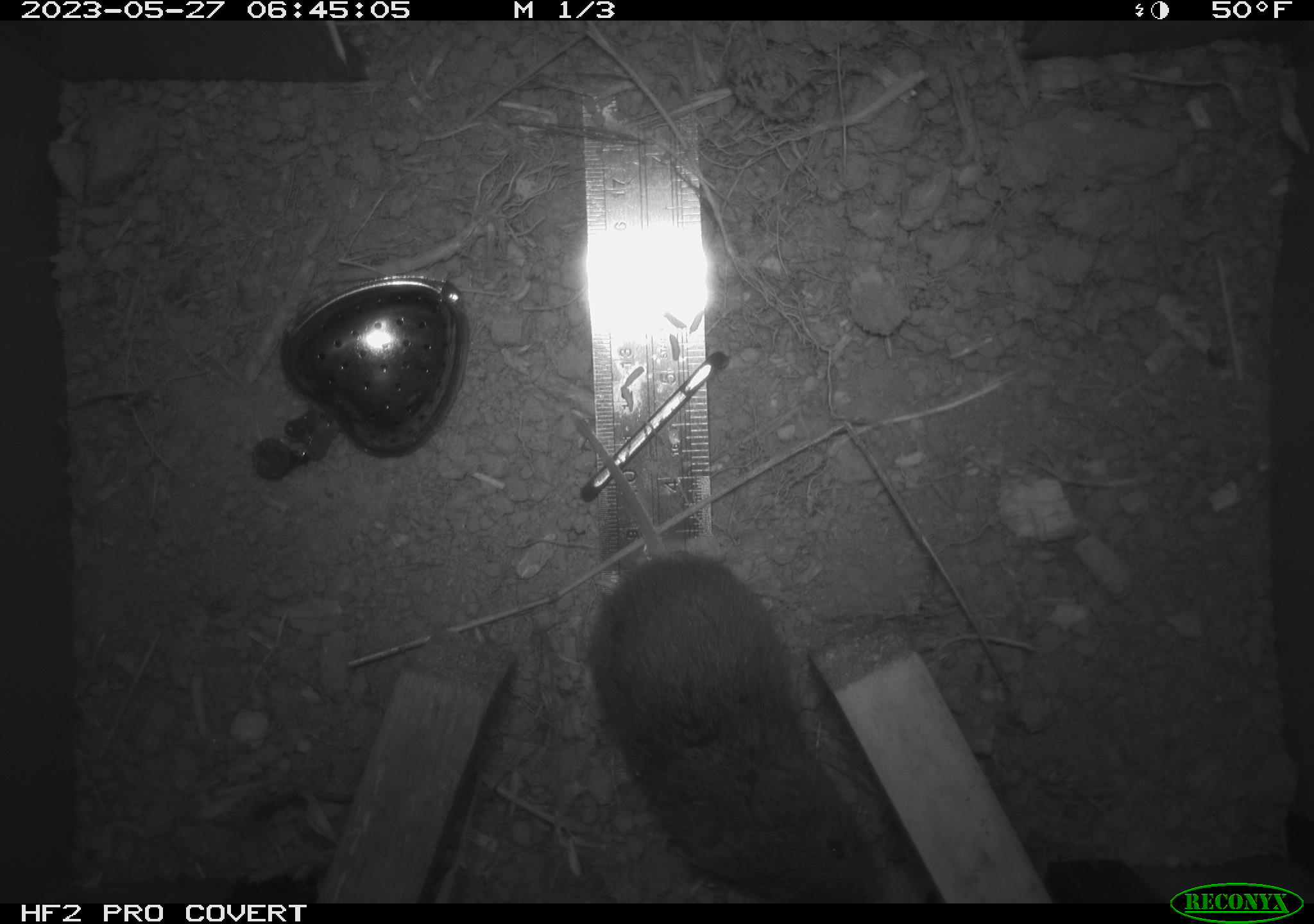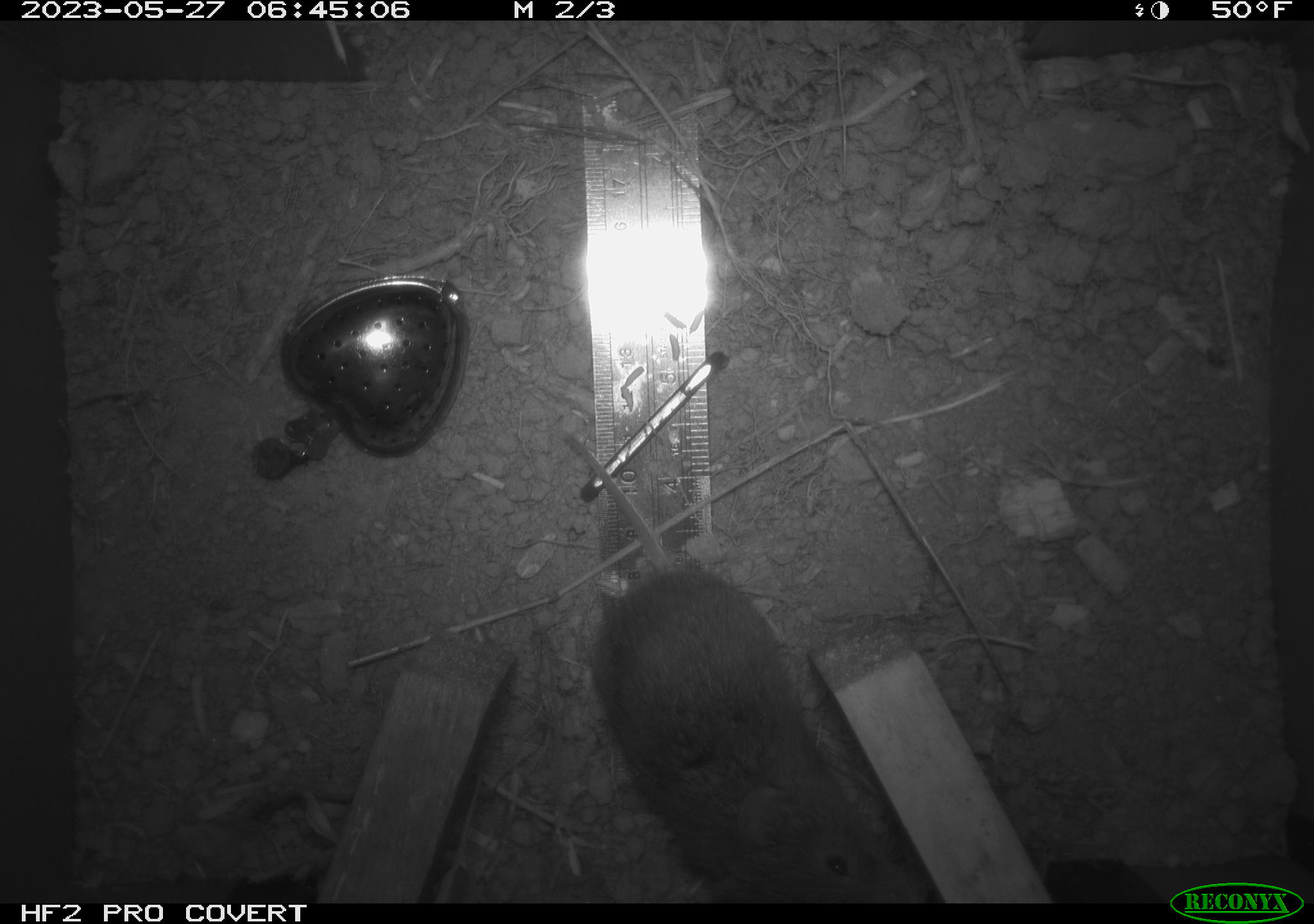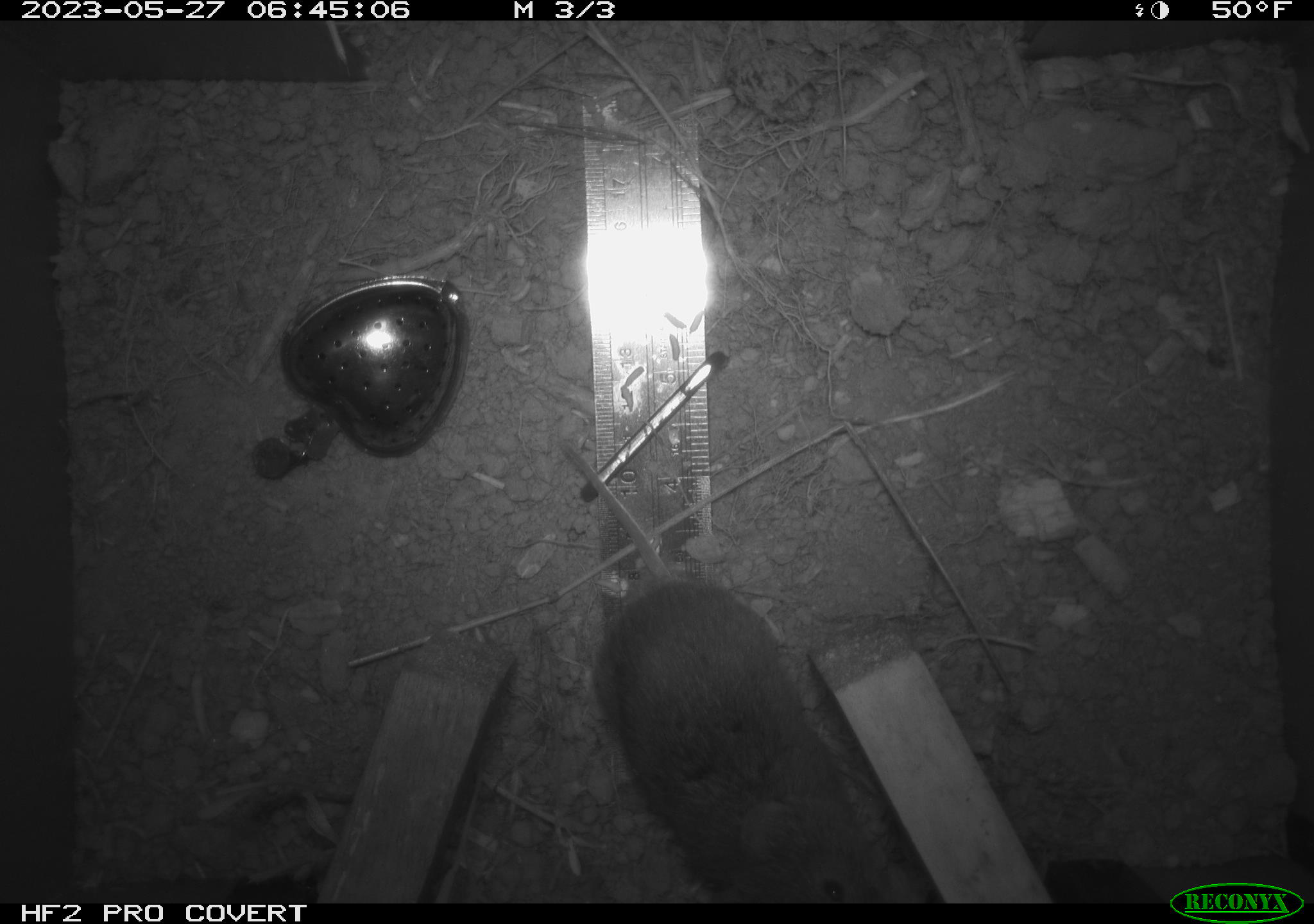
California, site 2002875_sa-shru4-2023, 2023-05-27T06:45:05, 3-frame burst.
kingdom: Animalia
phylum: Chordata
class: Mammalia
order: Rodentia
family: Cricetidae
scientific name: Arvicolinae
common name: voles, lemmings, and muskrats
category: arvicolinae subfamily